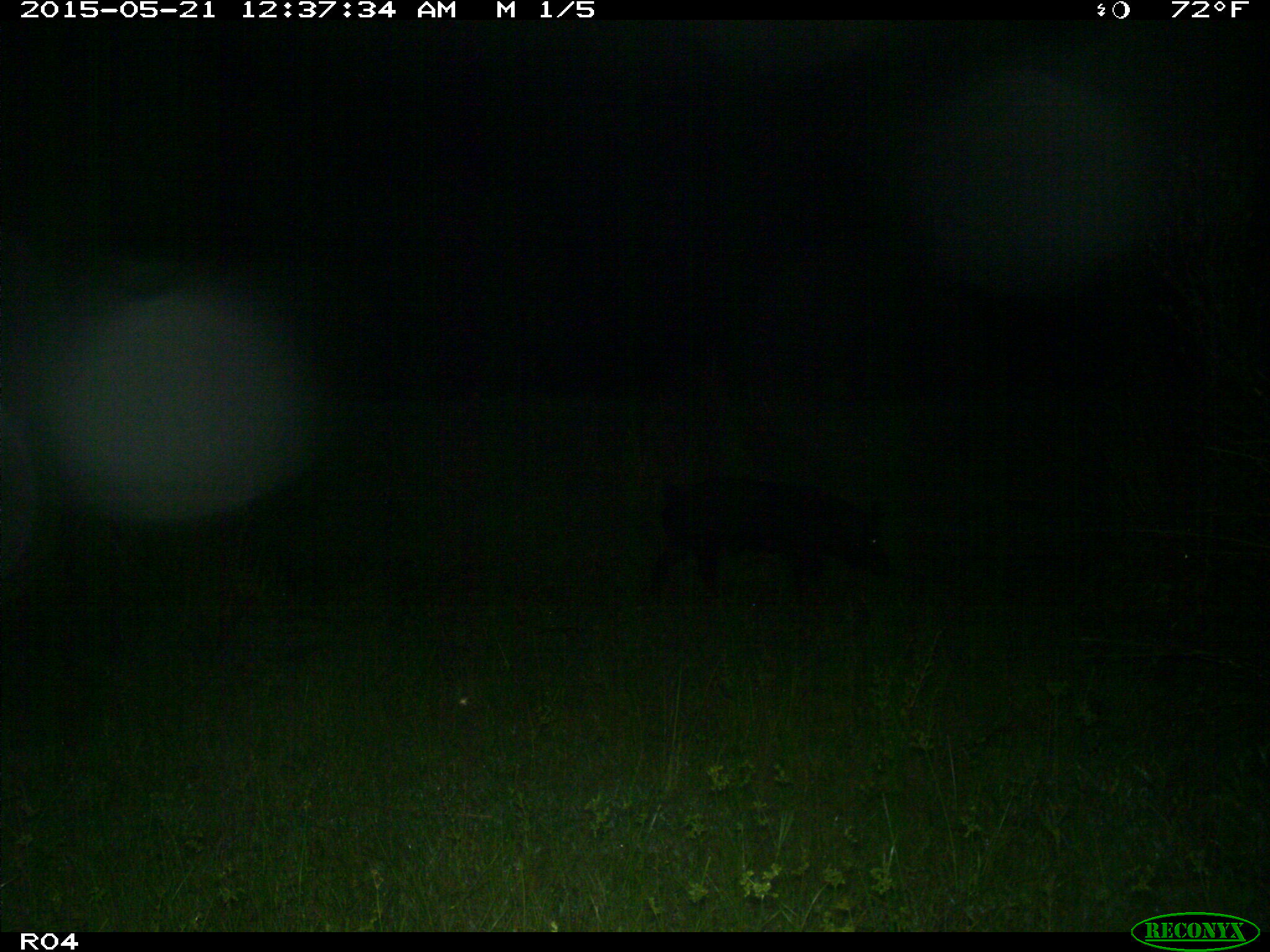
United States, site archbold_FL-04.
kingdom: Animalia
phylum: Chordata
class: Mammalia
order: Artiodactyla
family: Suidae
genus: Sus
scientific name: Sus scrofa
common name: wild boar